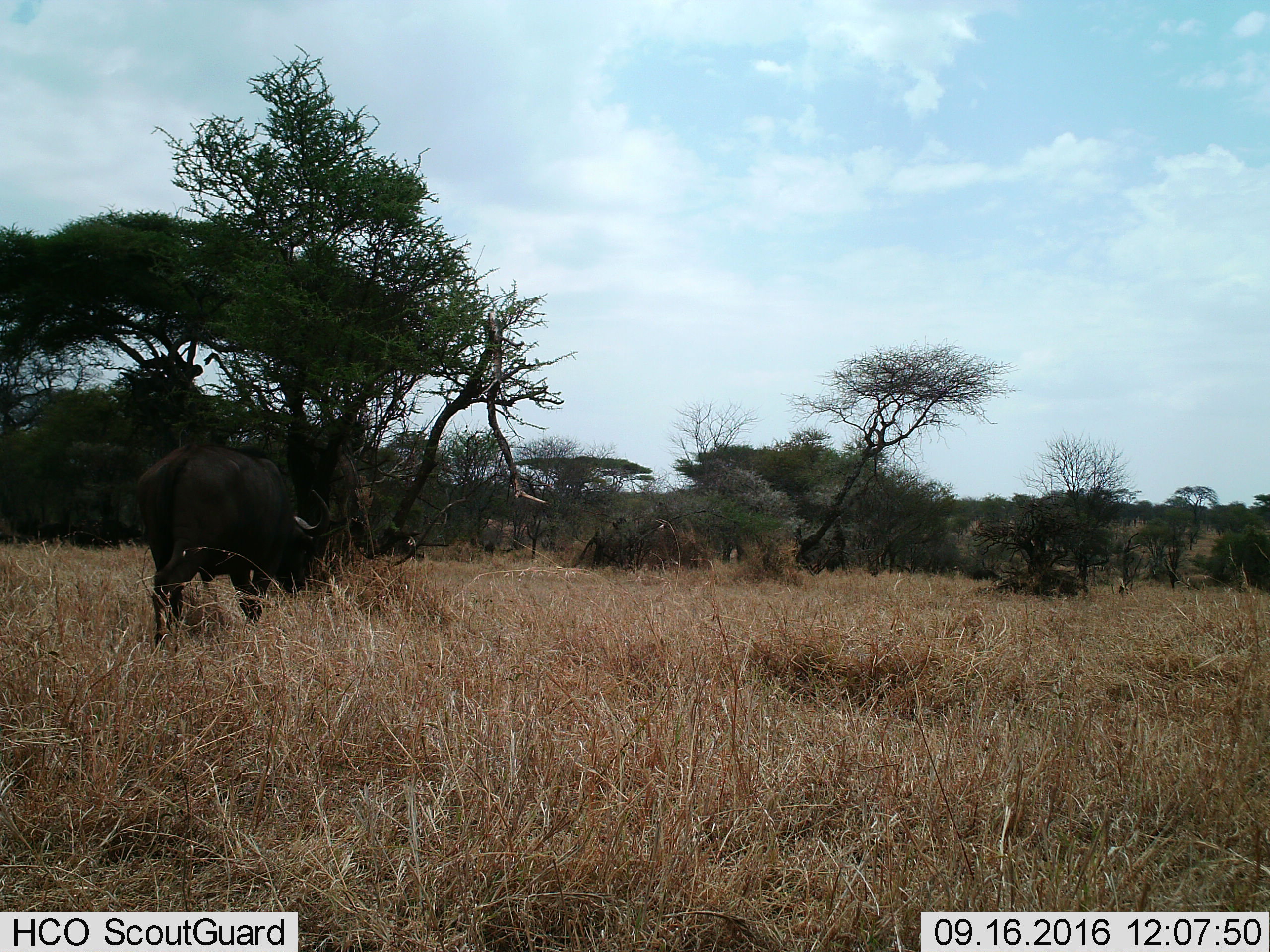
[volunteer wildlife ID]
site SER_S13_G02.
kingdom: Animalia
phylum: Chordata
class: Mammalia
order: Artiodactyla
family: Bovidae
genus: Syncerus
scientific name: Syncerus caffer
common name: african buffalo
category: buffalo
Buffalo (african buffalo) (Syncerus caffer), count 1. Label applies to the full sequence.